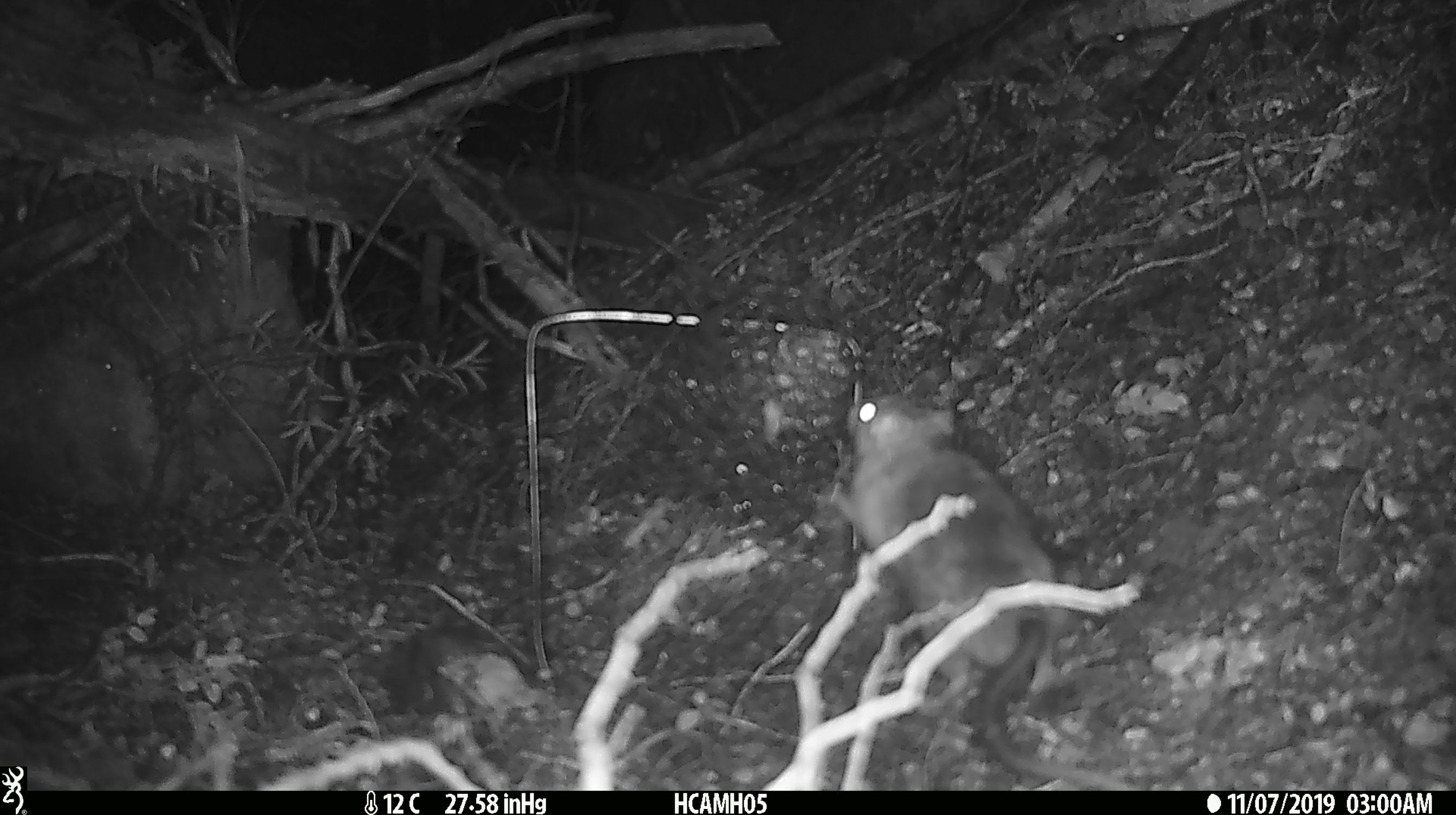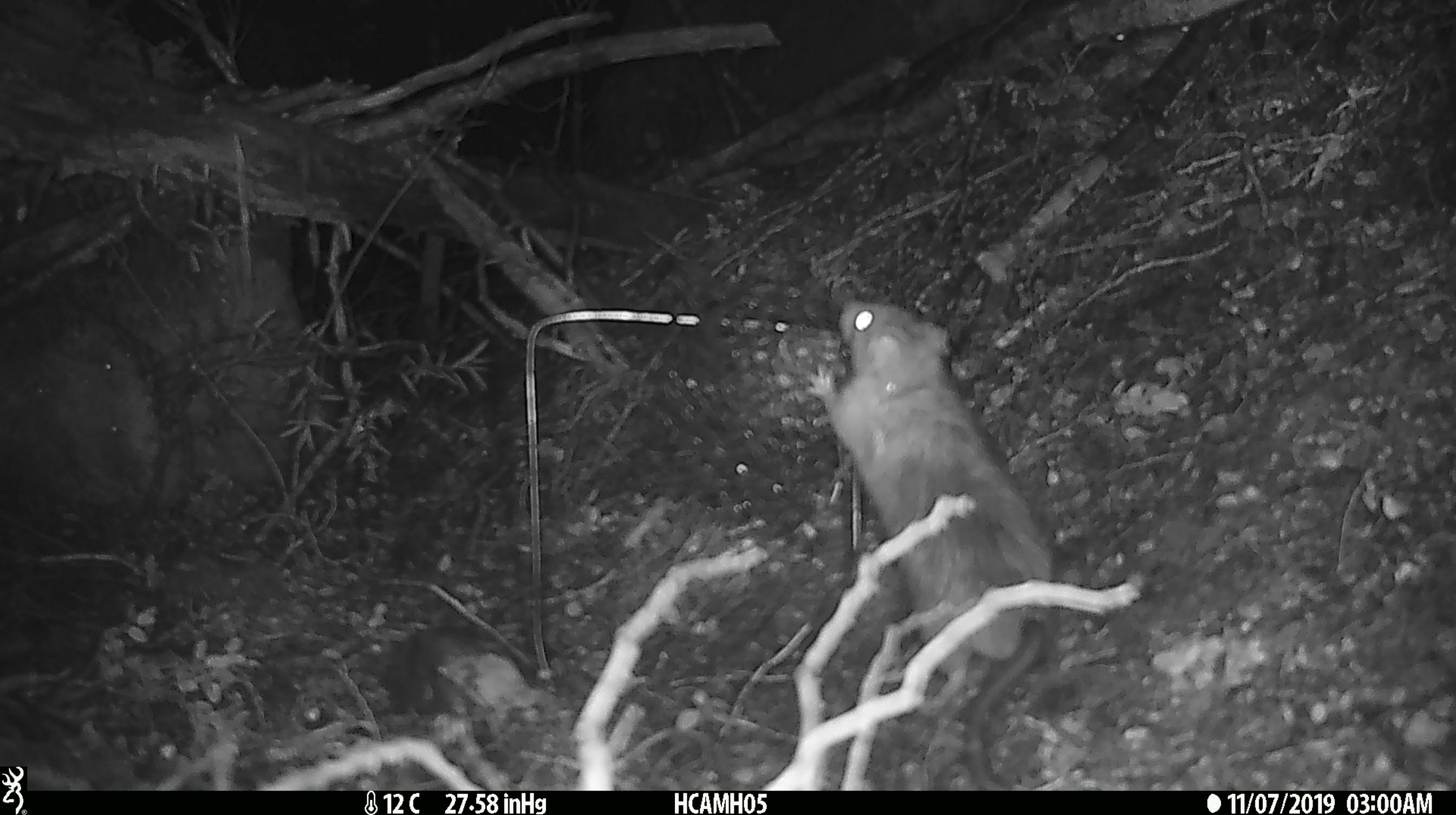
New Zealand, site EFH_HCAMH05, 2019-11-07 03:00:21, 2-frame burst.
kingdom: Animalia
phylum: Chordata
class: Mammalia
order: Rodentia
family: Muridae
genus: Rattus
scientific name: Rattus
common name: rat